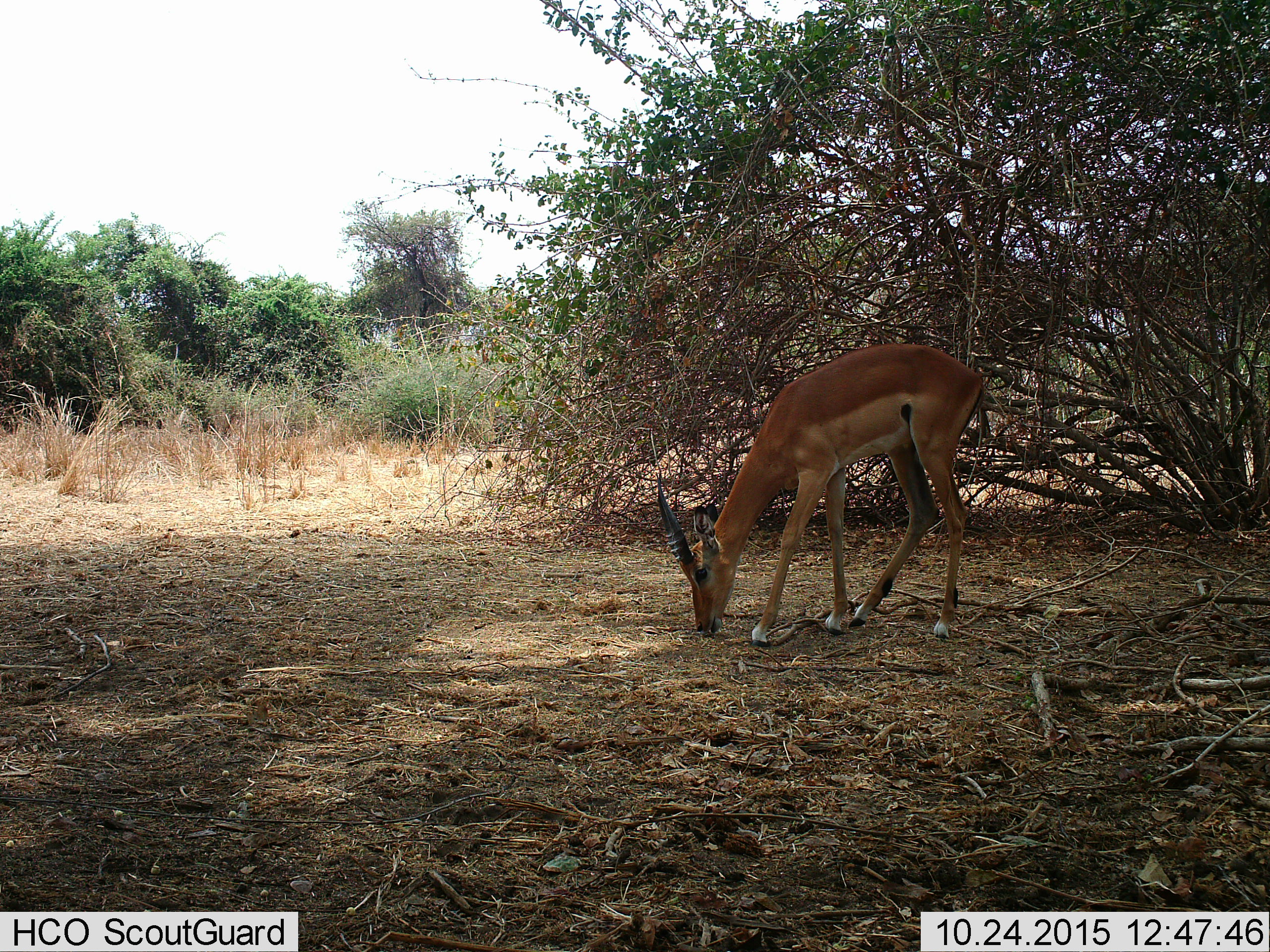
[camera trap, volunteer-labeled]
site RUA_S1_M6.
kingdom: Animalia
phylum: Chordata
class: Mammalia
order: Artiodactyla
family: Bovidae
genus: Aepyceros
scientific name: Aepyceros melampus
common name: impala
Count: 1.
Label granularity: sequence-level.